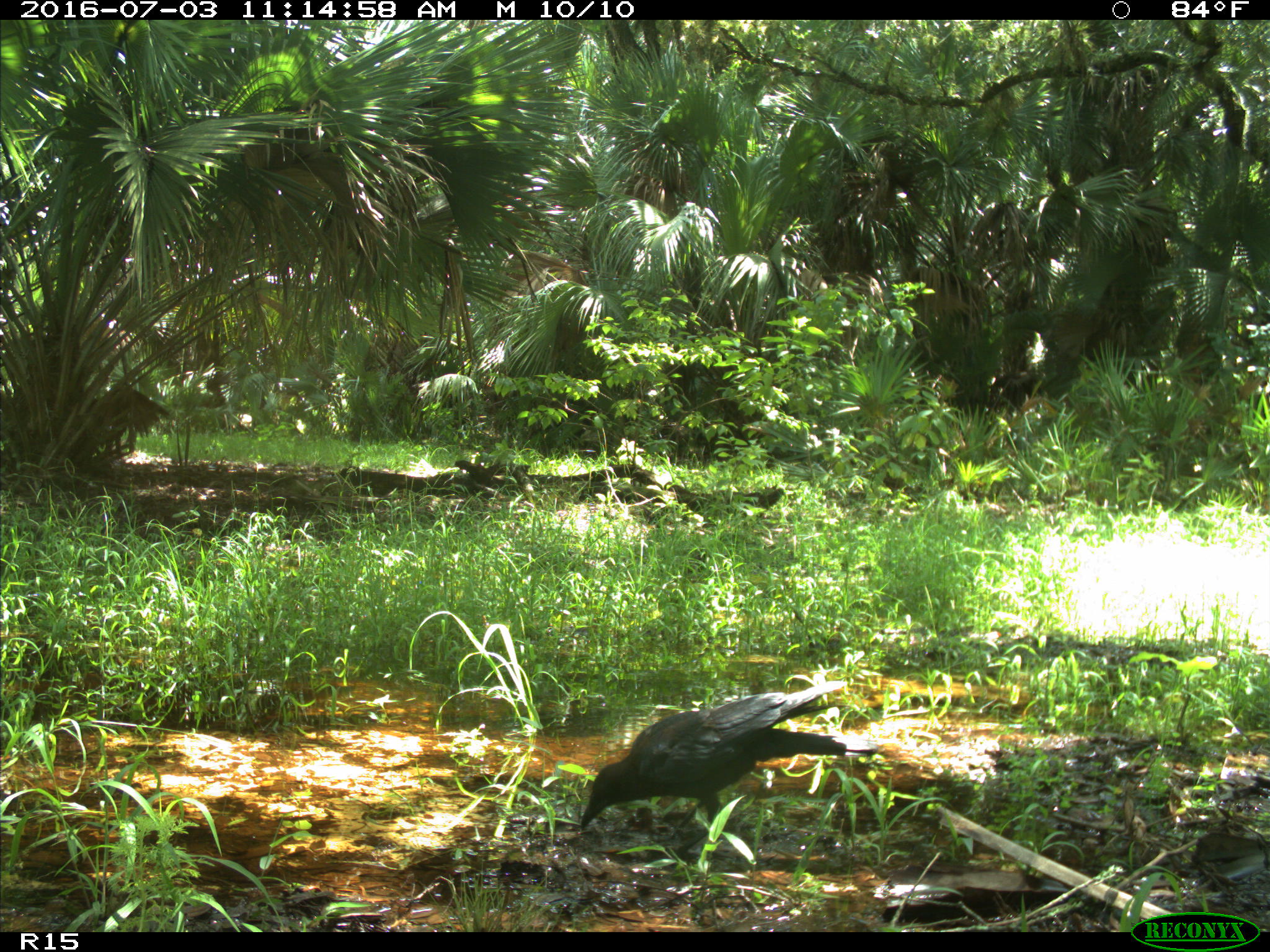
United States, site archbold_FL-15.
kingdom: Animalia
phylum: Chordata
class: Aves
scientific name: Aves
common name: birds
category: unidentified bird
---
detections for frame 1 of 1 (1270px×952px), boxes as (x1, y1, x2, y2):
animal: (580, 680, 879, 862)